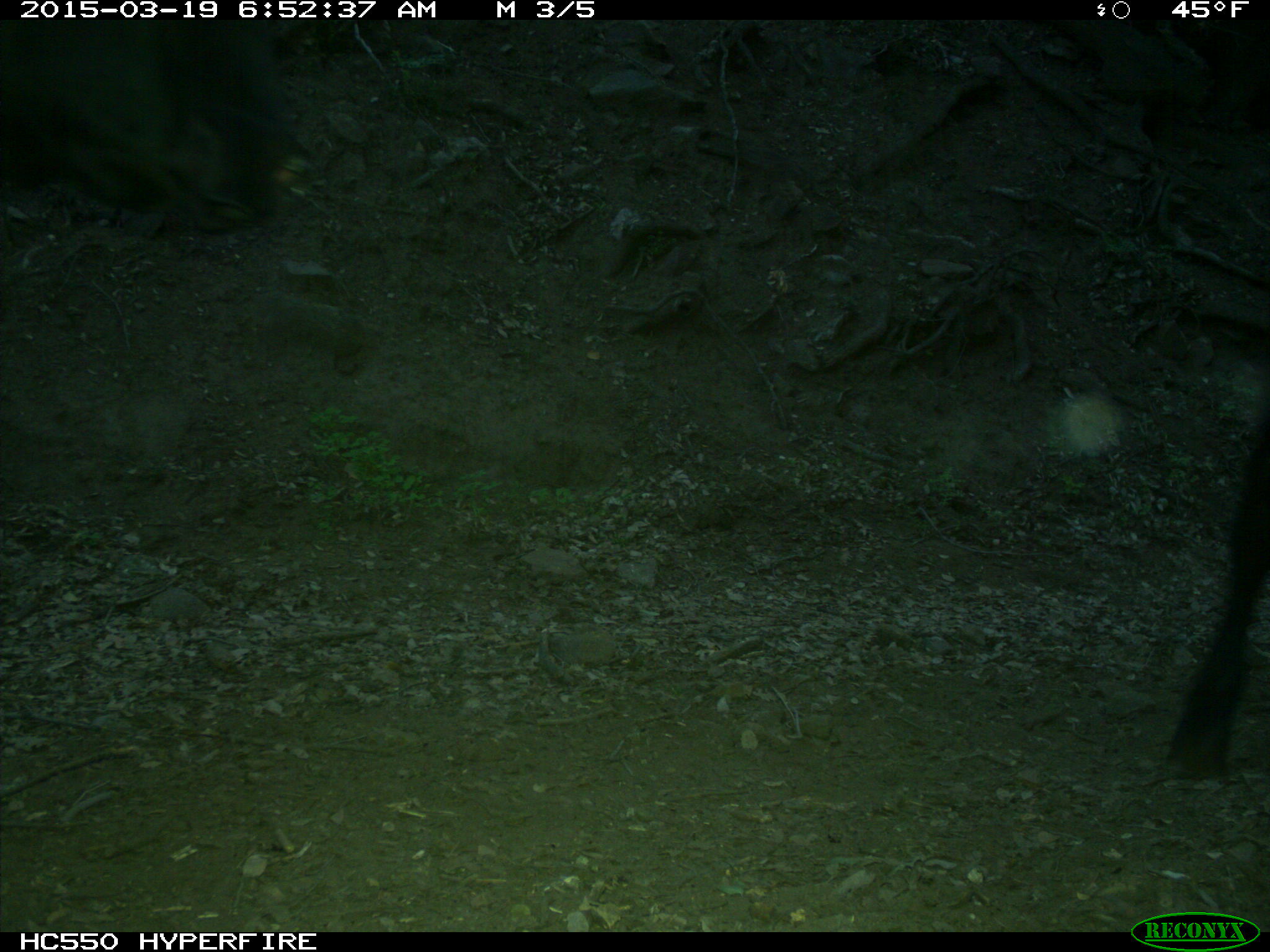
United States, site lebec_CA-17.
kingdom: Animalia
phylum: Chordata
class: Mammalia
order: Artiodactyla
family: Bovidae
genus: Bos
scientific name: Bos taurus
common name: domestic cow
Bos taurus (domestic cow).